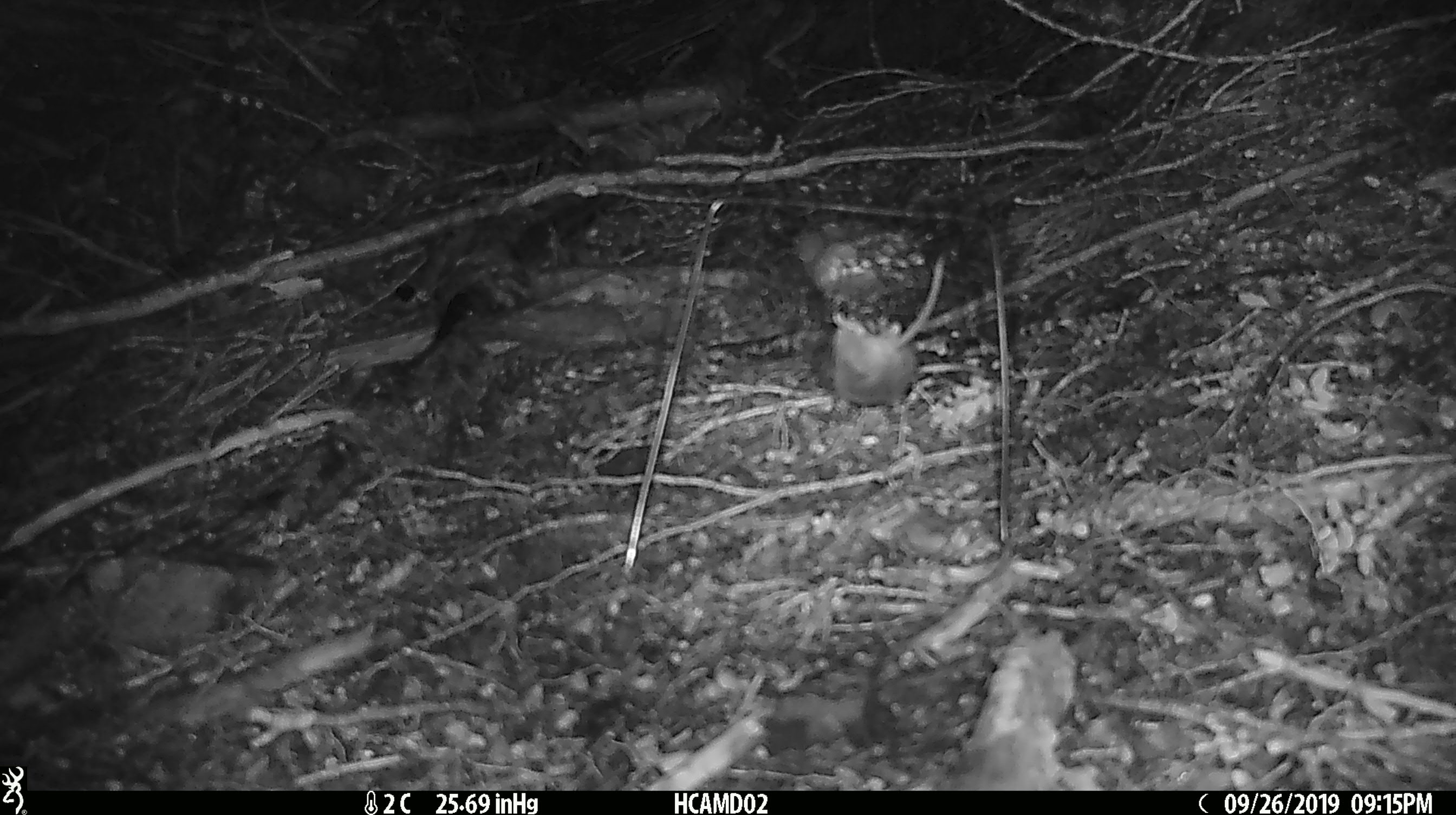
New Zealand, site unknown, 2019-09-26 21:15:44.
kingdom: Animalia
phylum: Chordata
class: Mammalia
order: Rodentia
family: Muridae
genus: Mus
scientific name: Mus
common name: mouse